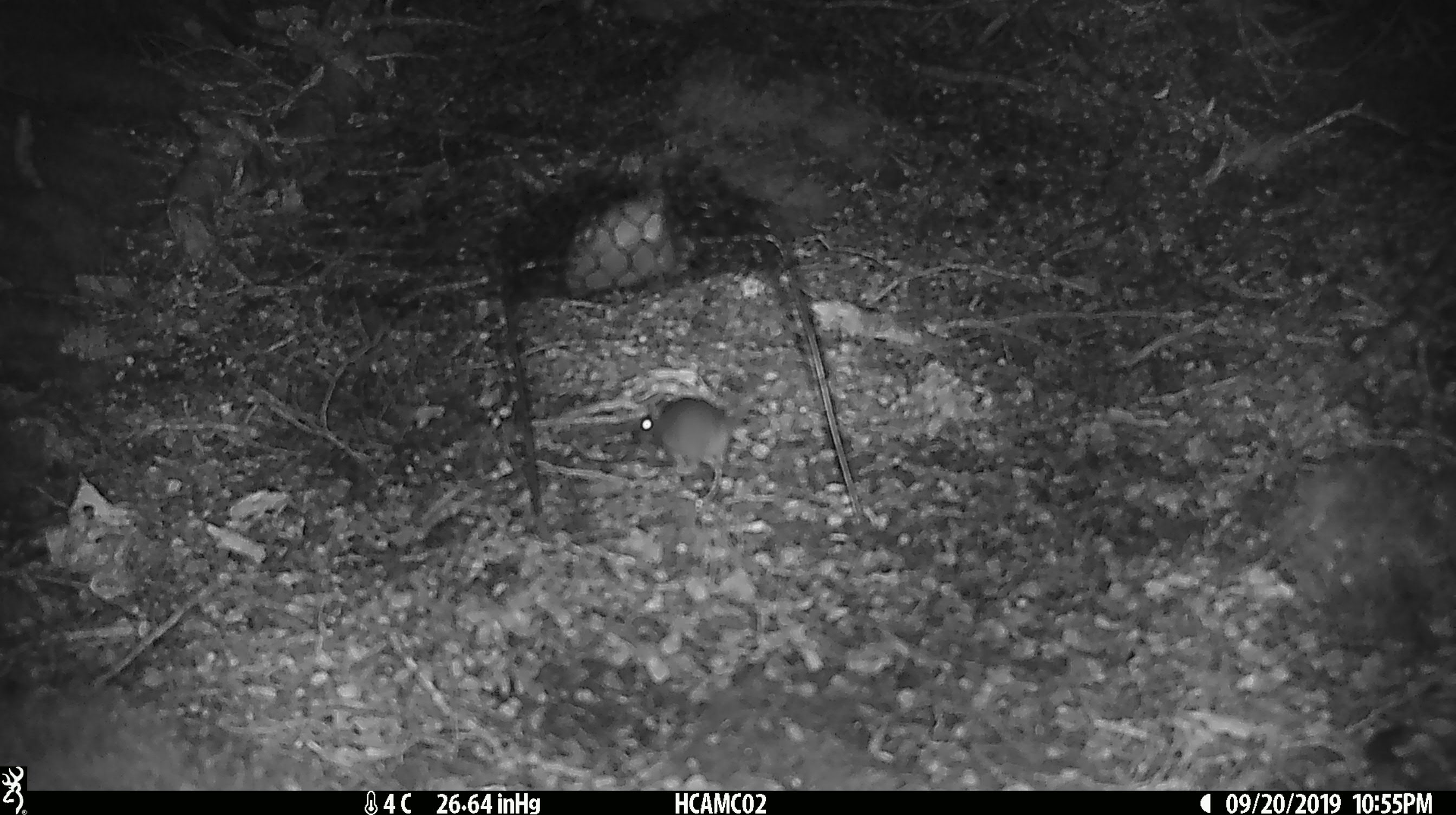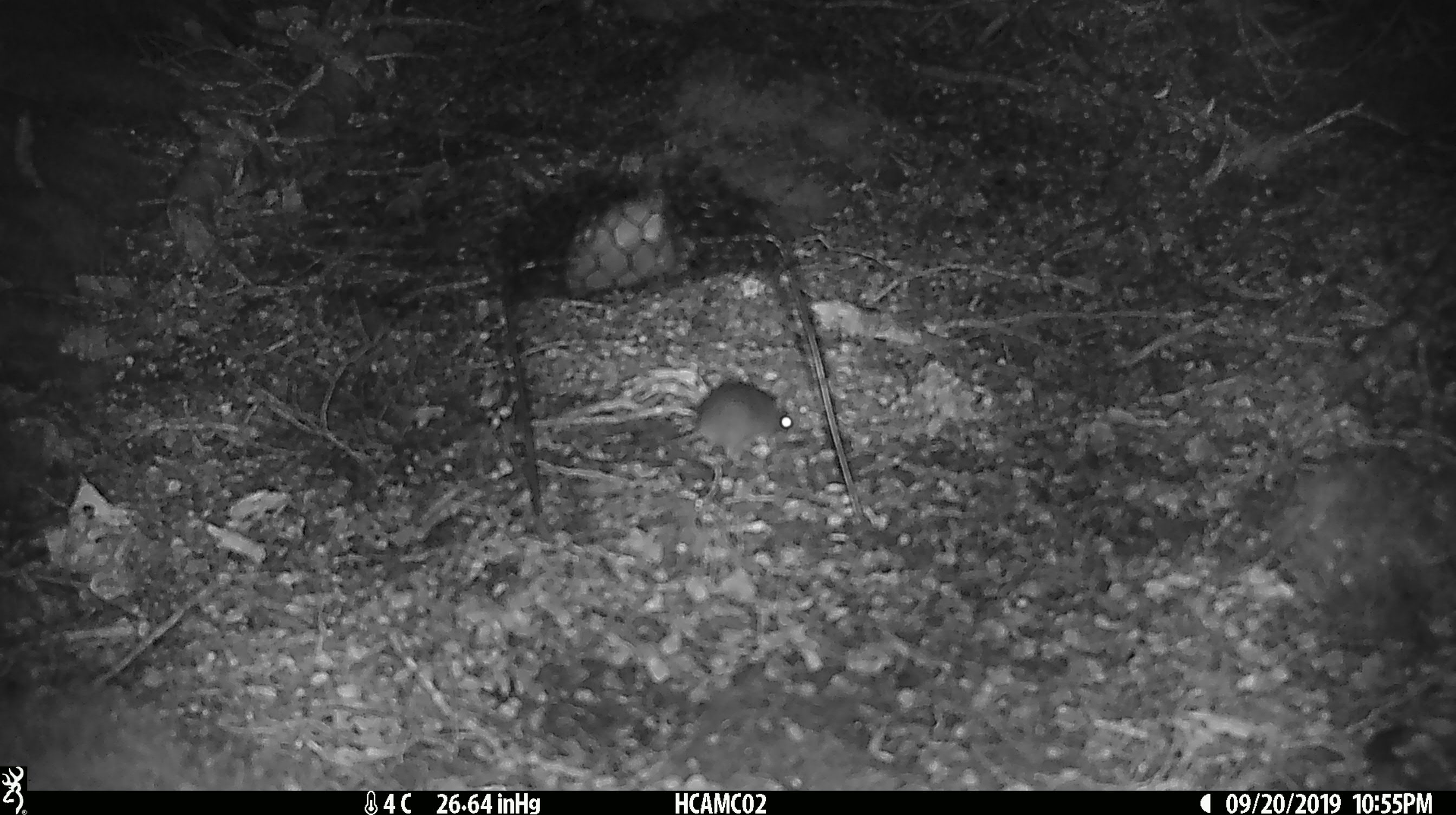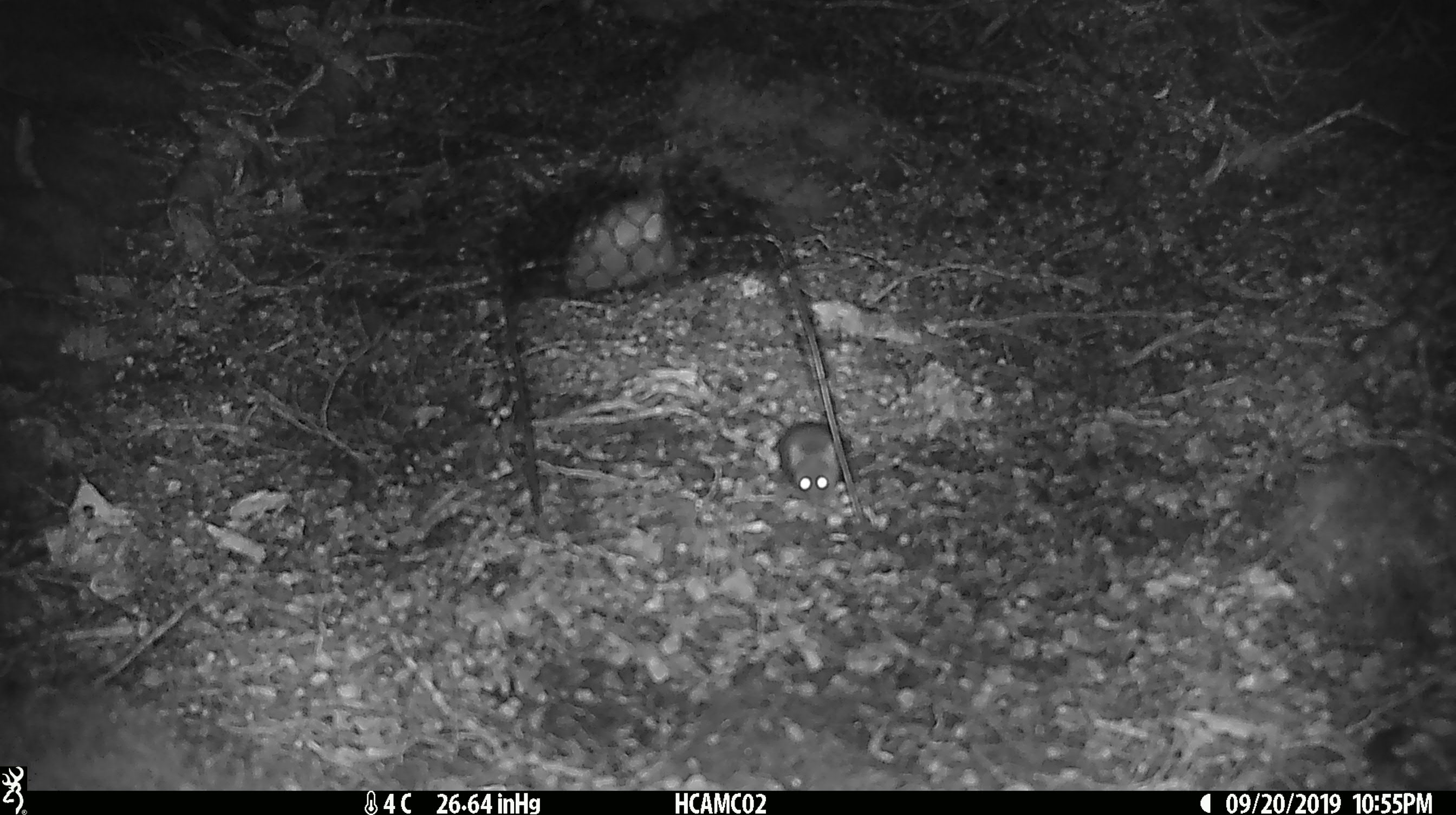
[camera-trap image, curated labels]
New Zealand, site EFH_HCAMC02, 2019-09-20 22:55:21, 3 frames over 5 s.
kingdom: Animalia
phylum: Chordata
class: Mammalia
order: Rodentia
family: Muridae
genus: Mus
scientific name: Mus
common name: mouse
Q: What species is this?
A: Mouse (Mus).